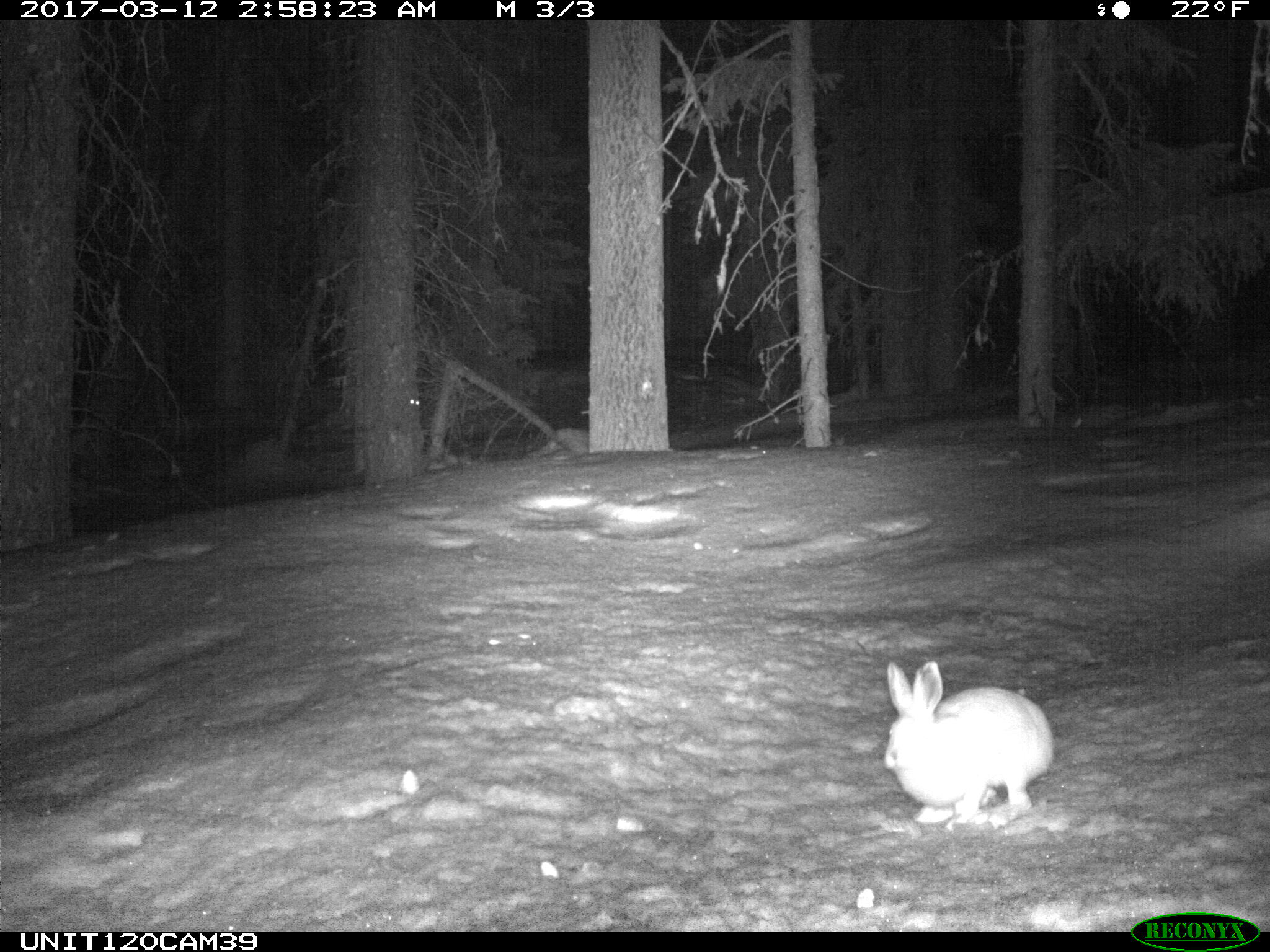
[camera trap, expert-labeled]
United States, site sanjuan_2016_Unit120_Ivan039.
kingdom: Animalia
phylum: Chordata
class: Mammalia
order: Lagomorpha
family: Leporidae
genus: Lepus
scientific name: Lepus americanus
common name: snowshoe hare